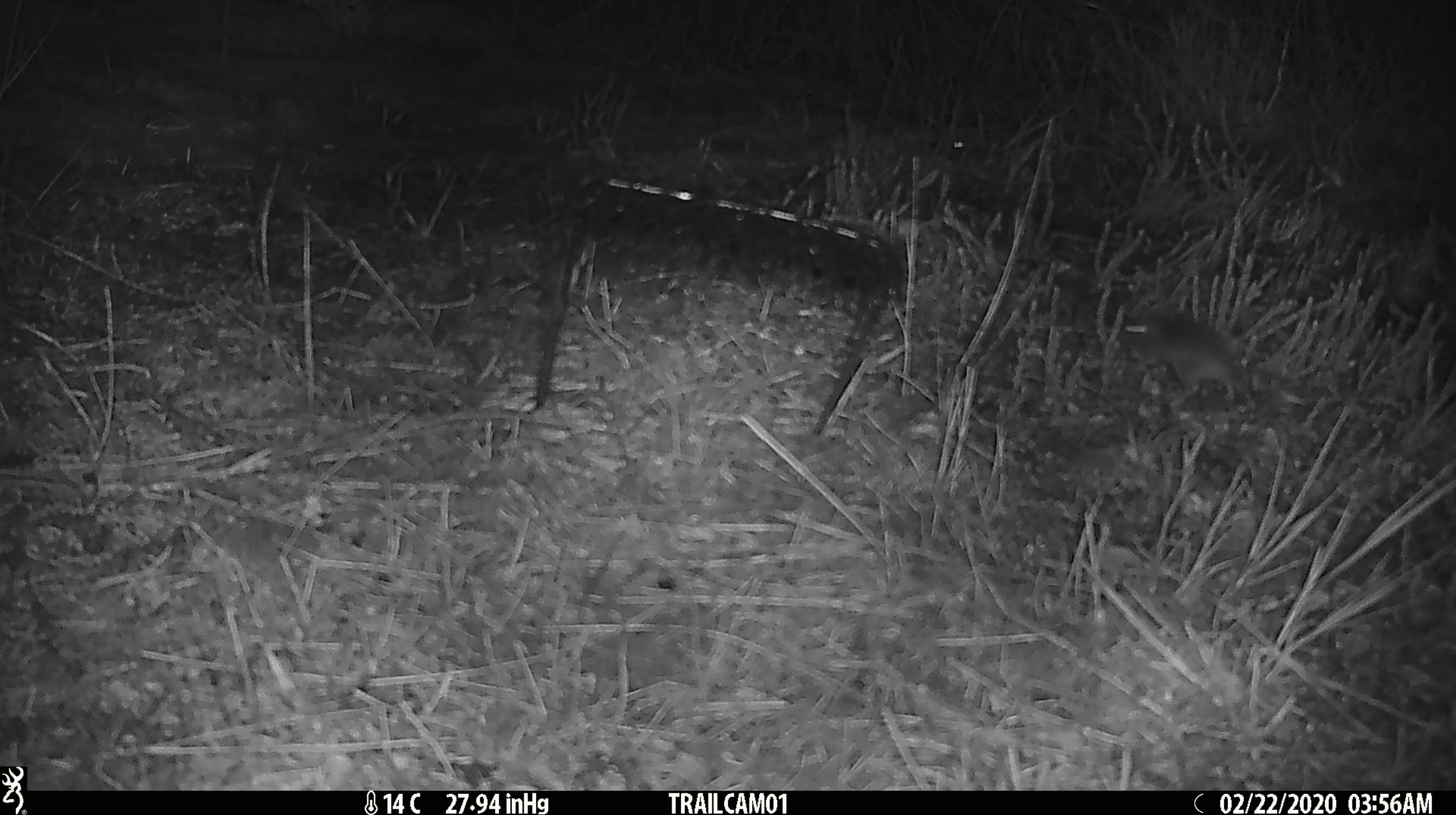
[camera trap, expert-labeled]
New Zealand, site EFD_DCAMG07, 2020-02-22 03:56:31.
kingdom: Animalia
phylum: Chordata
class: Mammalia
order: Rodentia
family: Muridae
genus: Mus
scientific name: Mus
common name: mouse